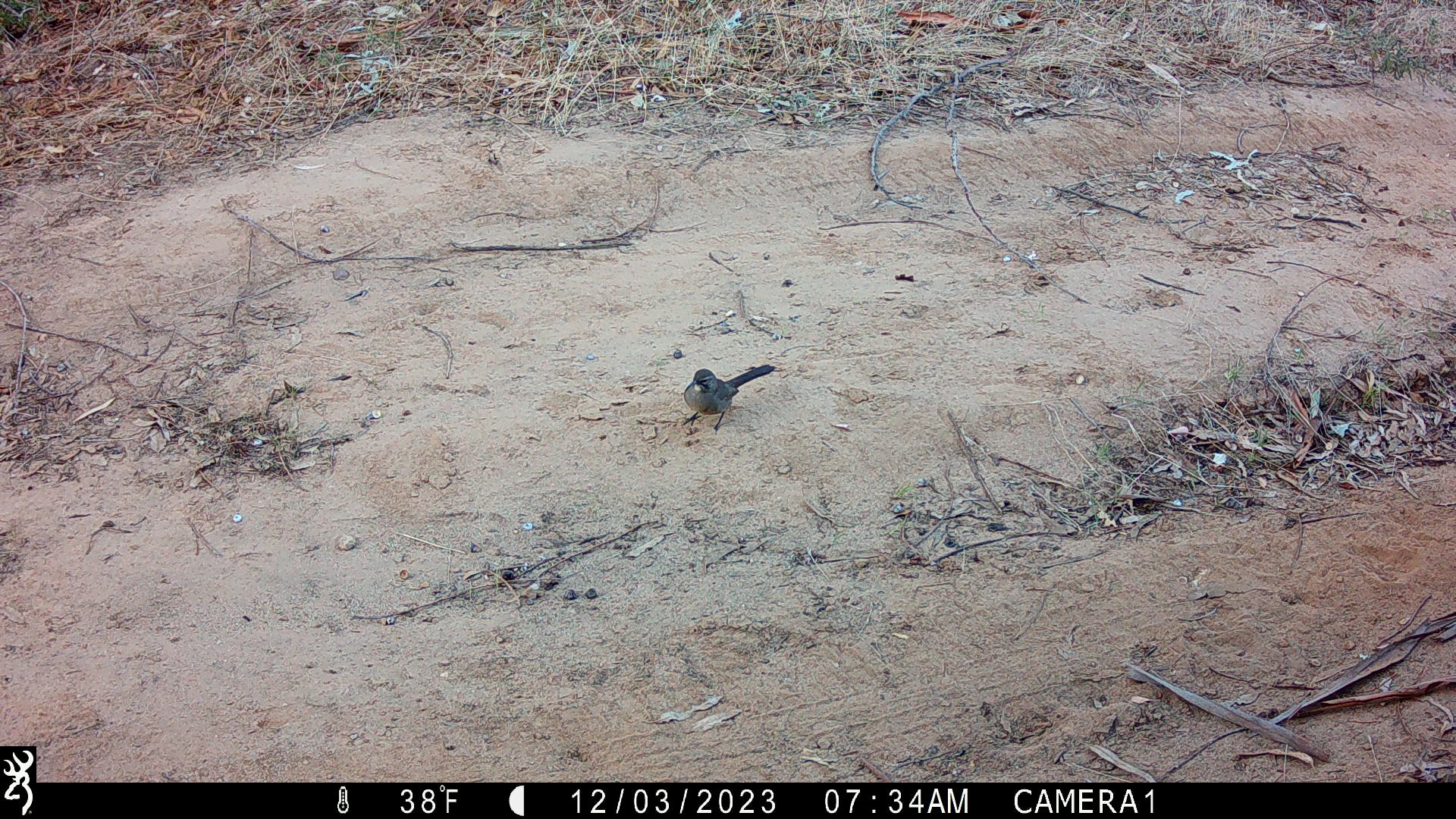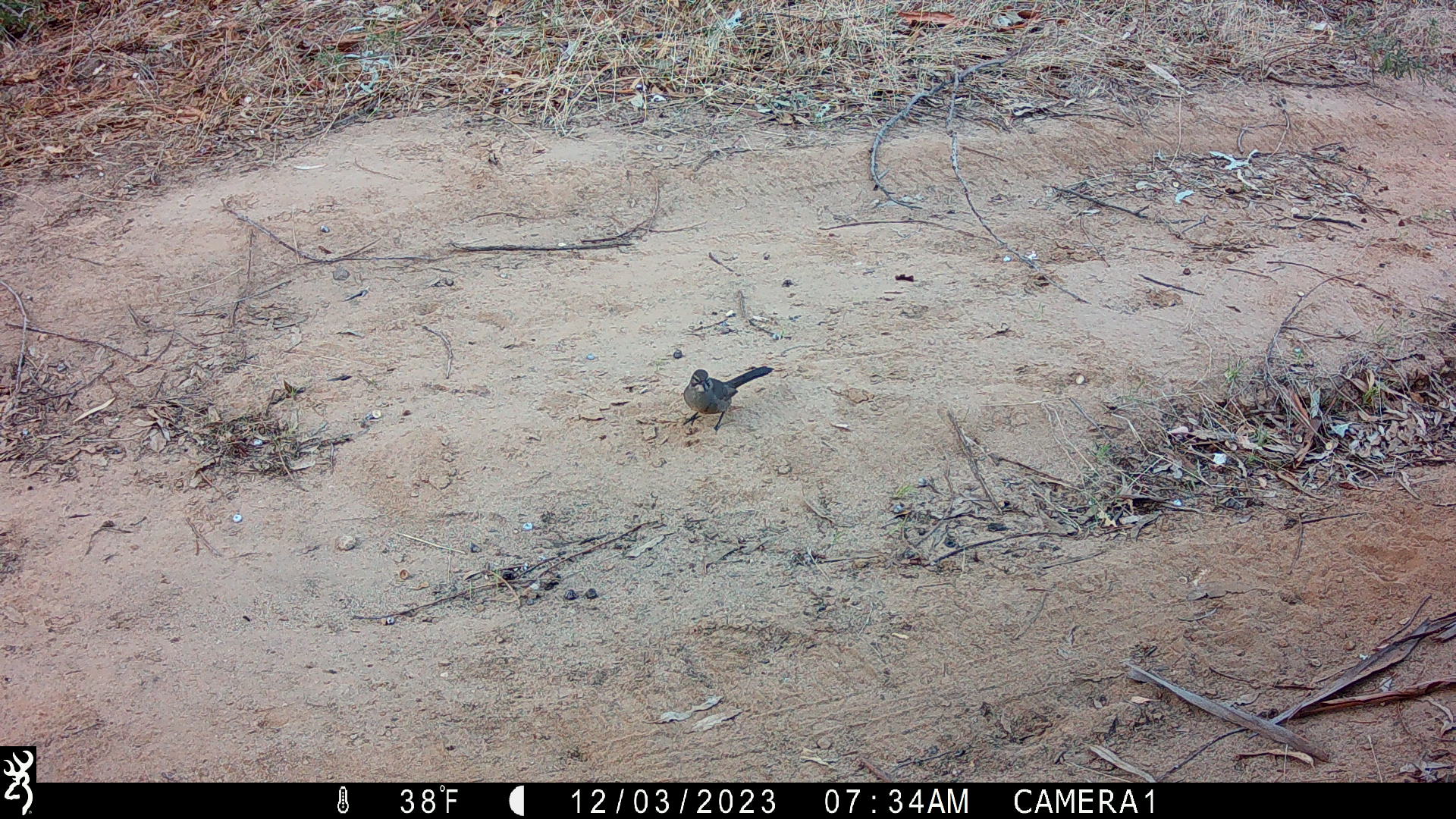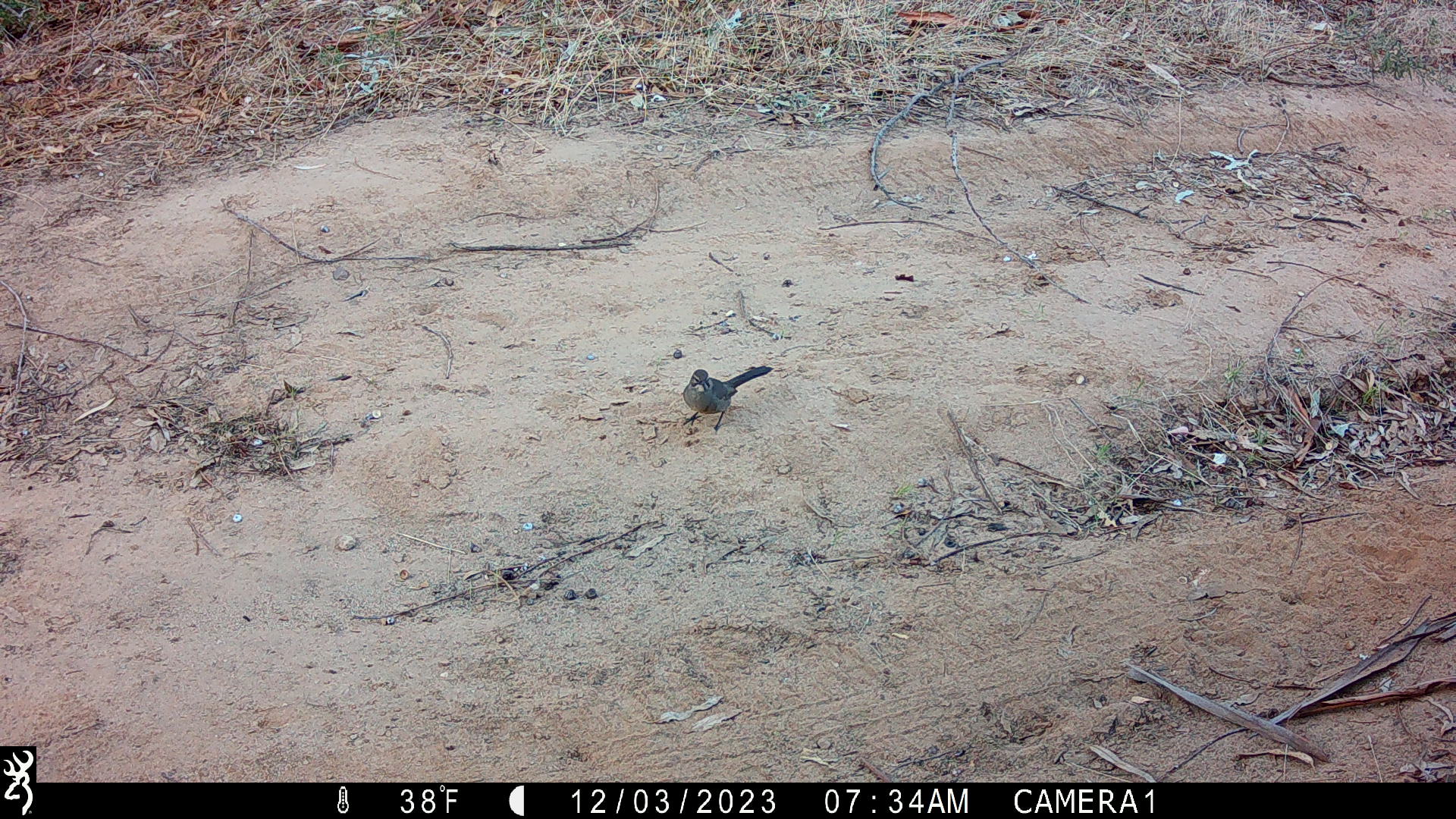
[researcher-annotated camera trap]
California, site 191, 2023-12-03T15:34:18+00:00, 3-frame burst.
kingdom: Animalia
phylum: Chordata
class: Aves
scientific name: Aves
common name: bird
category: unknown bird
Unknown bird (bird) (Aves).